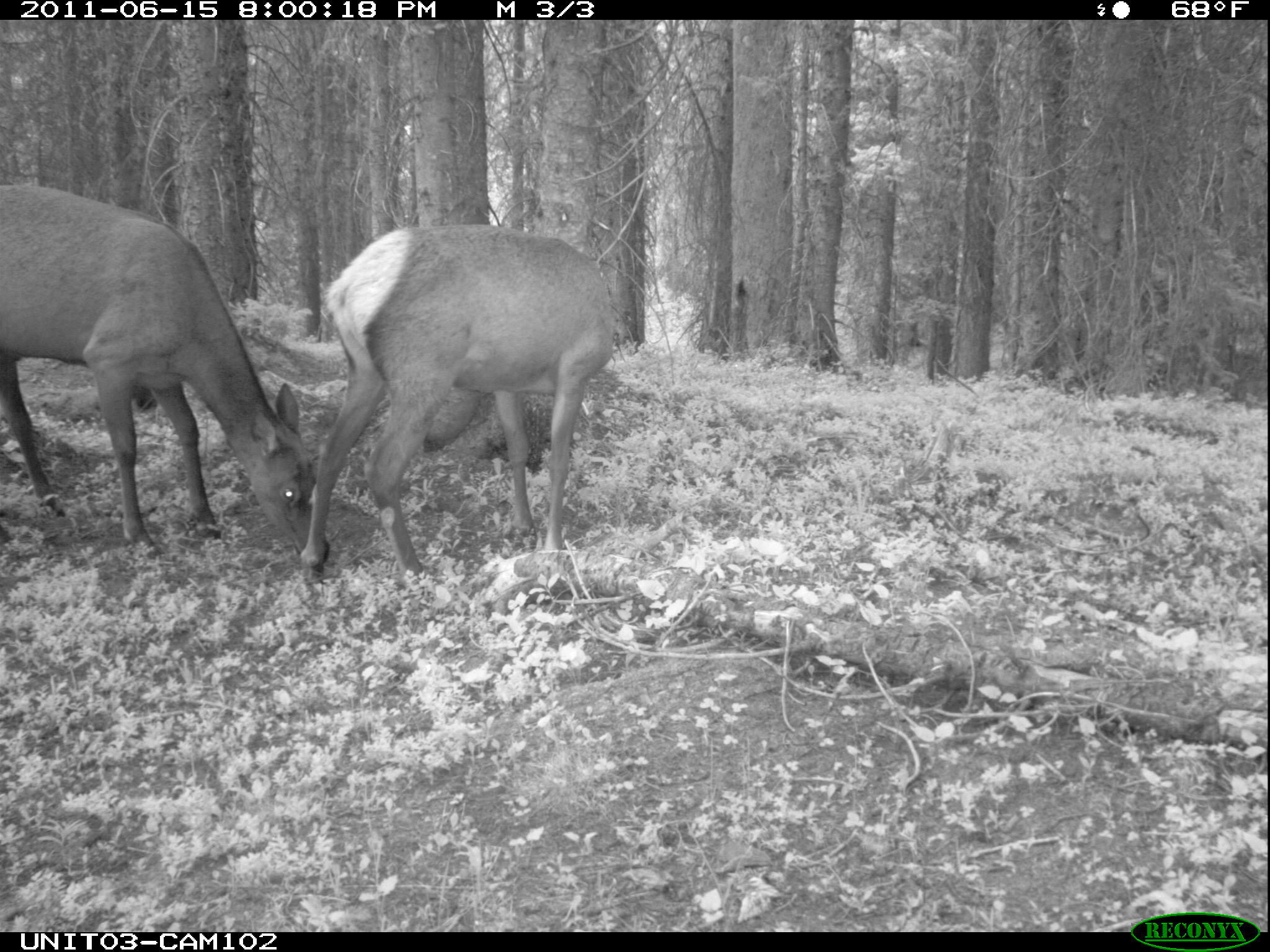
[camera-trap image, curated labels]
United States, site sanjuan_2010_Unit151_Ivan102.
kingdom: Animalia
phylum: Chordata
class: Mammalia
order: Artiodactyla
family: Cervidae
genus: Cervus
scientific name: Cervus elaphus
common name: red deer